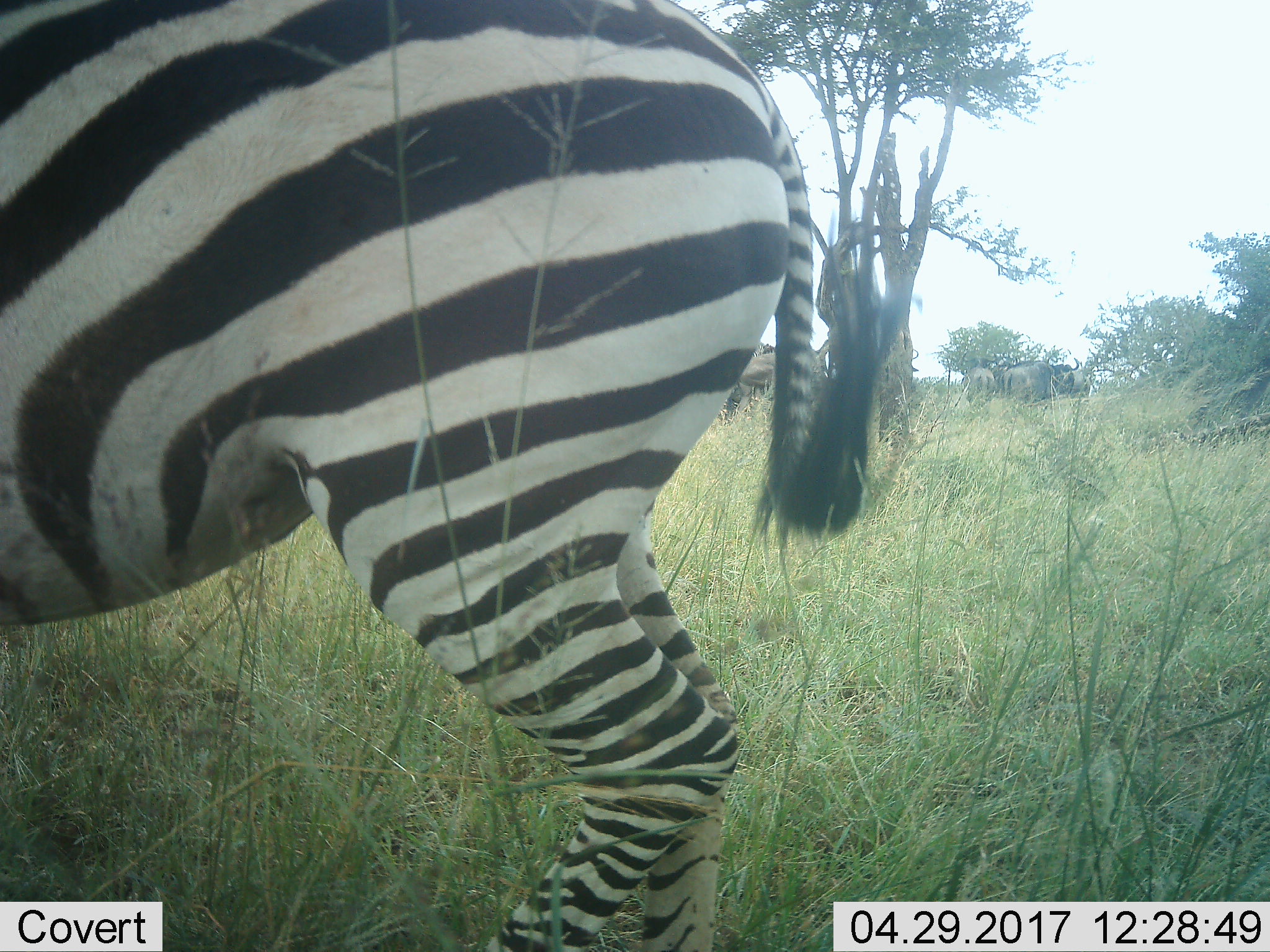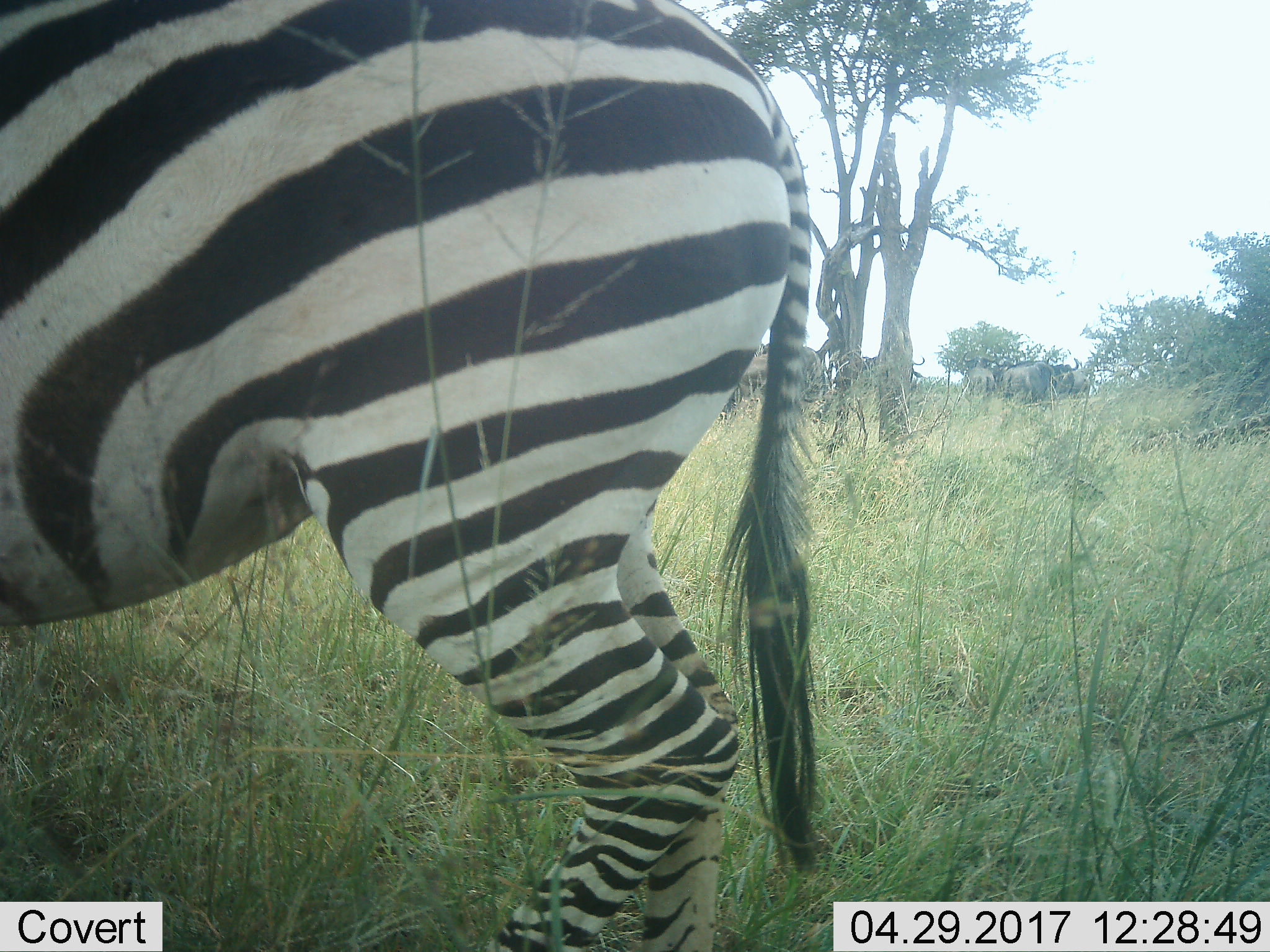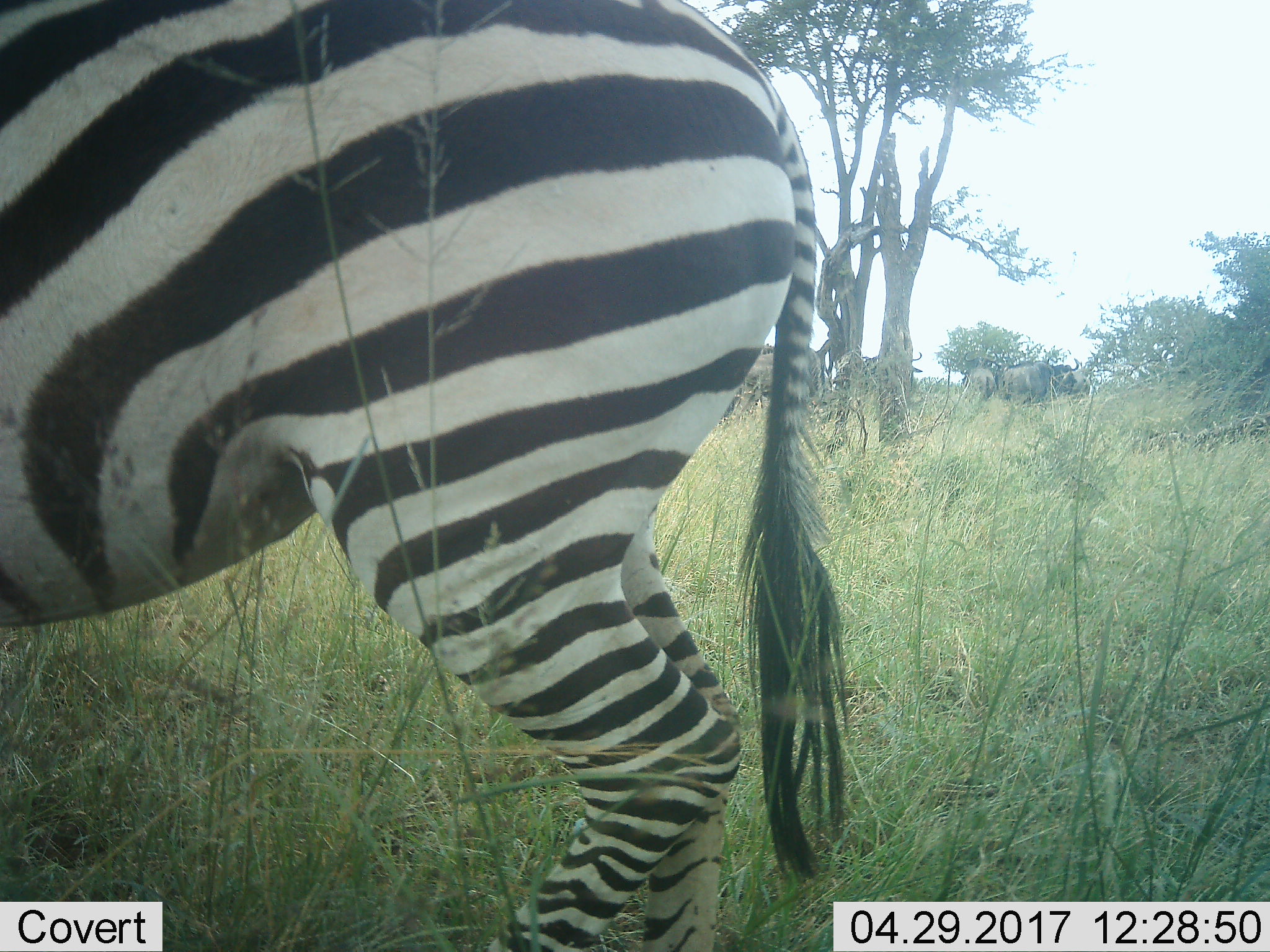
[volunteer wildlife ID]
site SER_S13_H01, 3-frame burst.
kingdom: Animalia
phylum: Chordata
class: Mammalia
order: Artiodactyla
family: Bovidae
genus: Connochaetes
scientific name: Connochaetes taurinus taurinus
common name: blue wildebeest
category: wildebeestblue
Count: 4.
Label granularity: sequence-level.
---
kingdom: Animalia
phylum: Chordata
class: Mammalia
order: Perissodactyla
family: Equidae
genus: Equus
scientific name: Equus quagga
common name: plains zebra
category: zebraplains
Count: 1.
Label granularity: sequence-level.